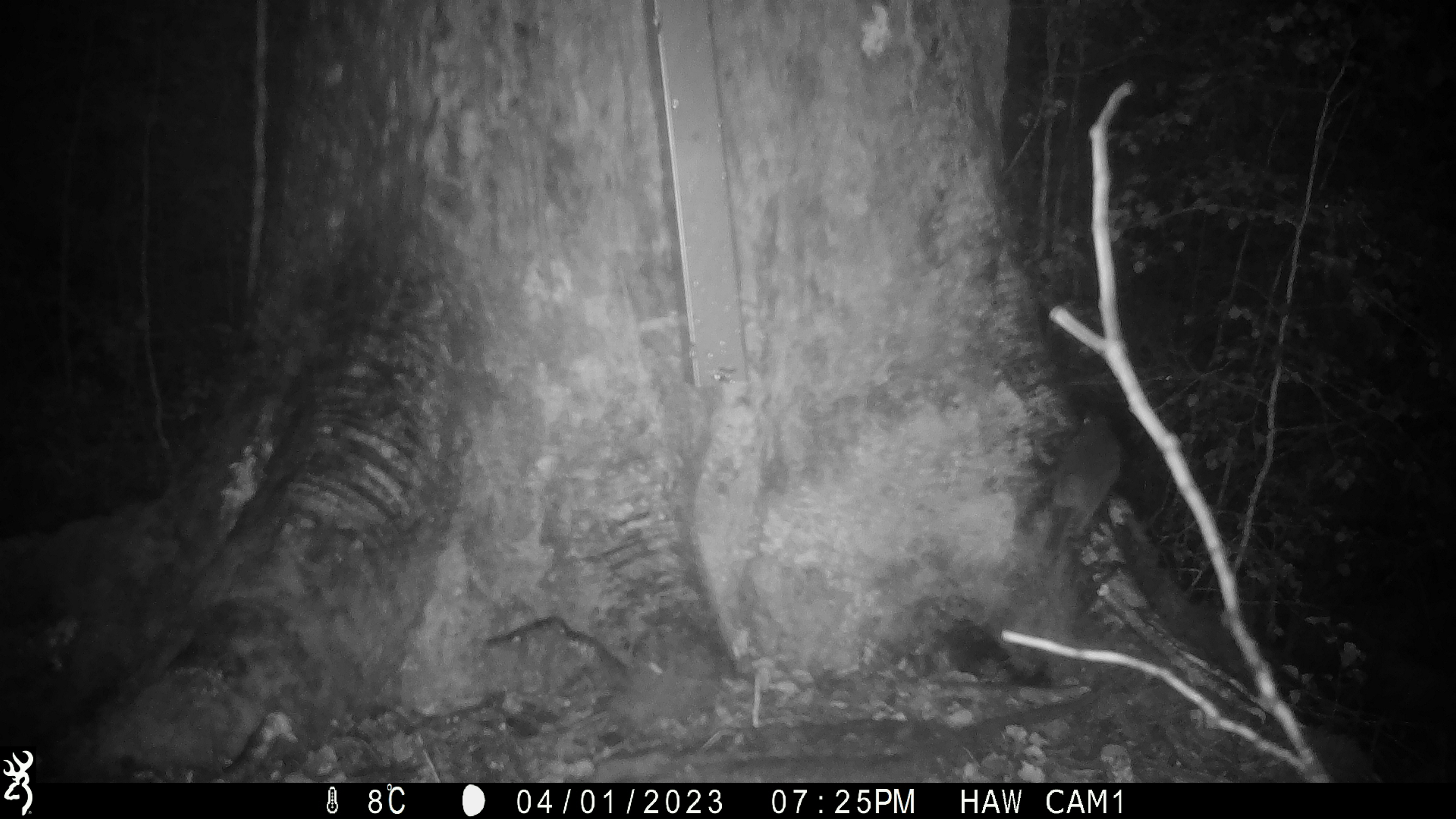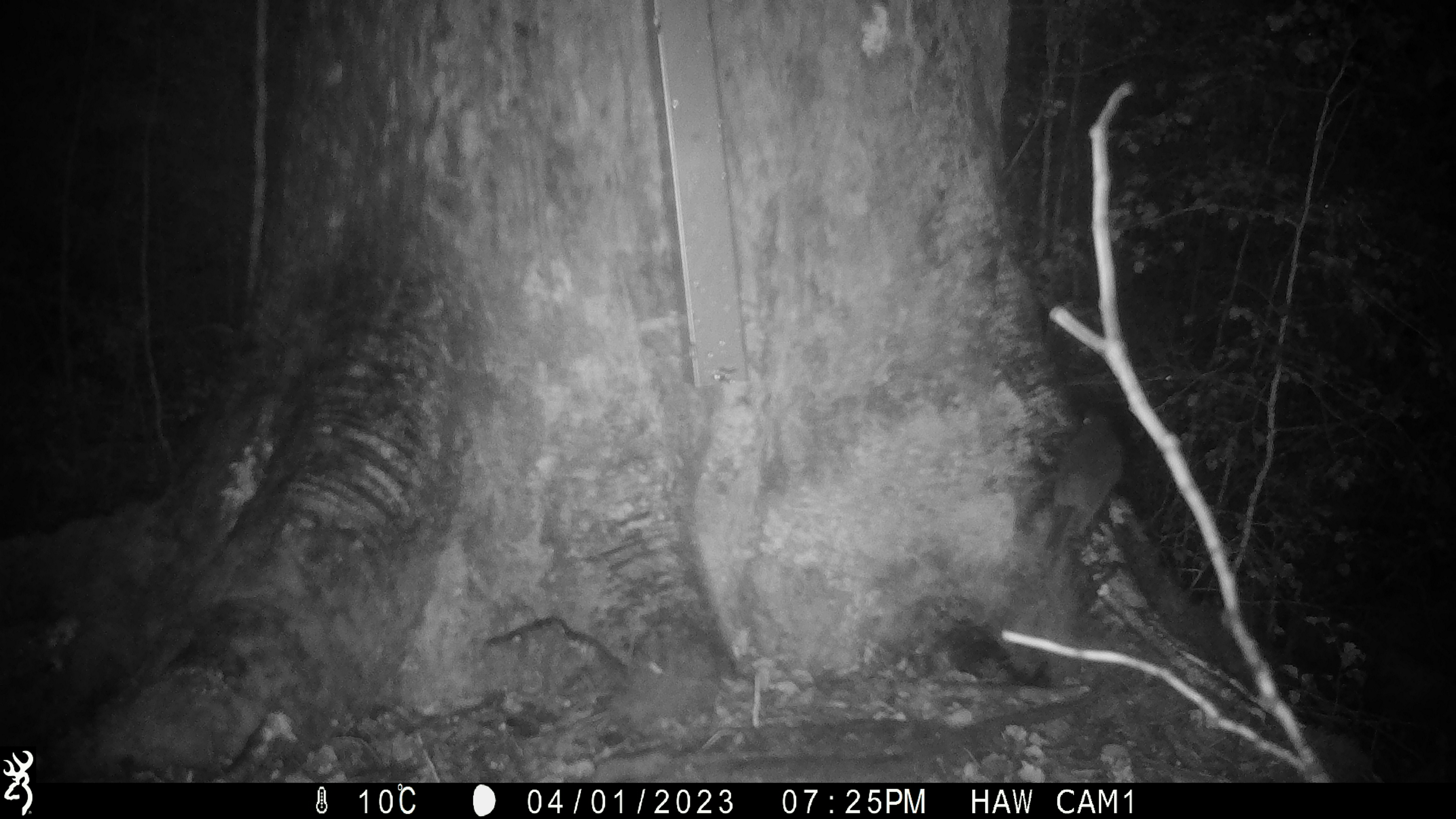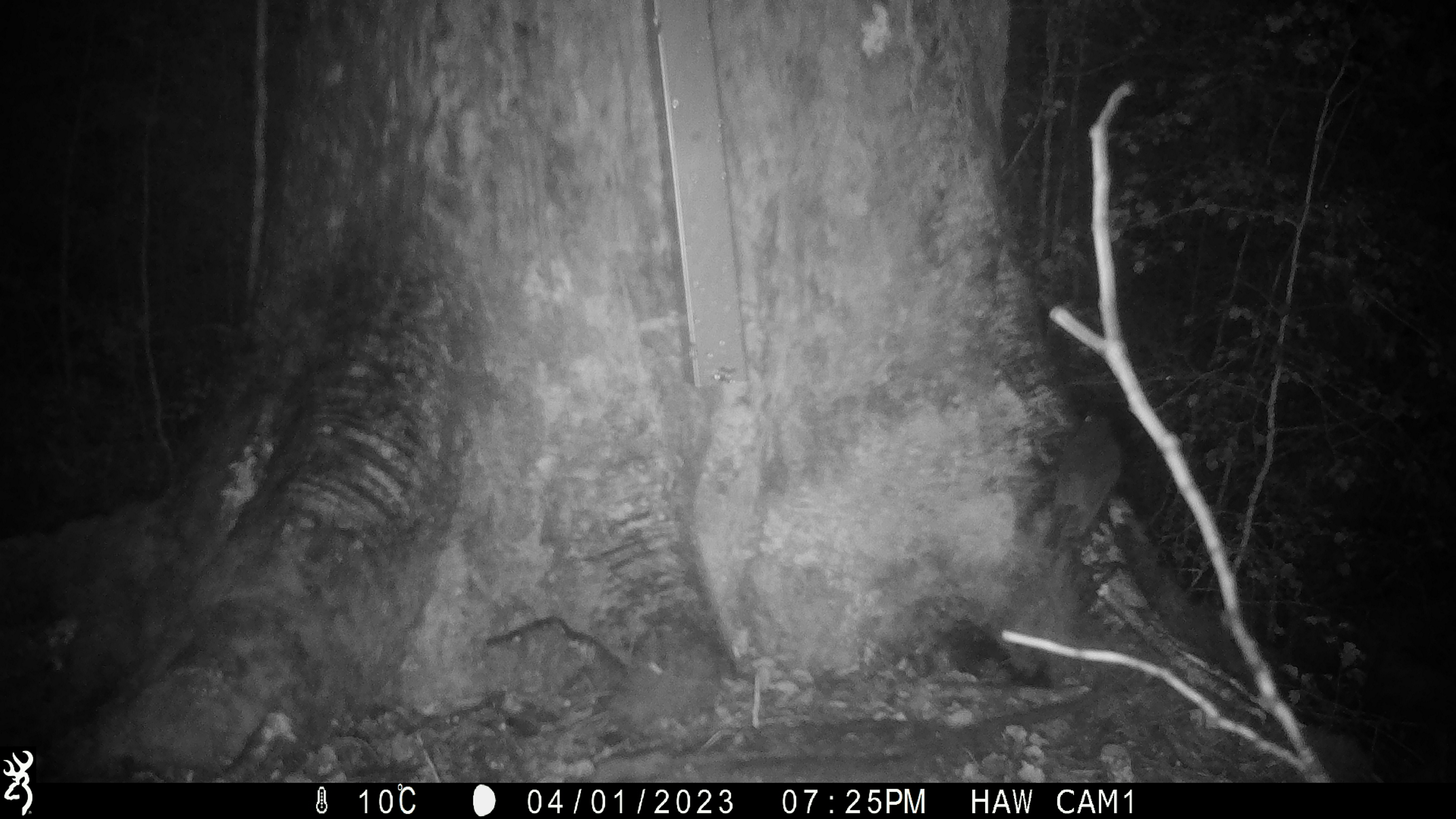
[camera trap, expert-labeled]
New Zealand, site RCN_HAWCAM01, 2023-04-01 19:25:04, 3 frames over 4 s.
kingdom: Animalia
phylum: Chordata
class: Aves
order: Passeriformes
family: Petroicidae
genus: Petroica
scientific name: Petroica australis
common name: new zealand robin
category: robin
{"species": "robin (new zealand robin) (Petroica australis)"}